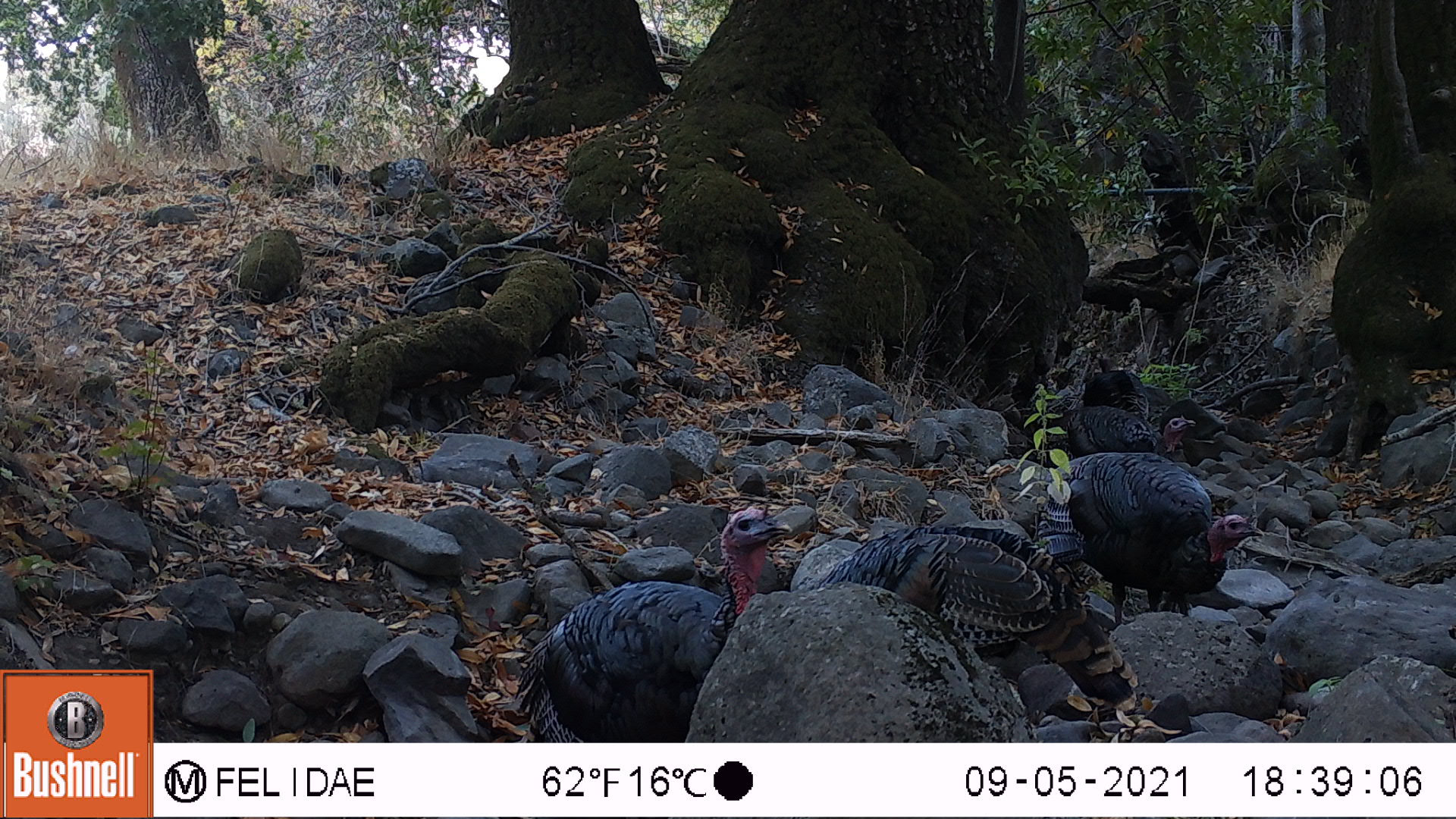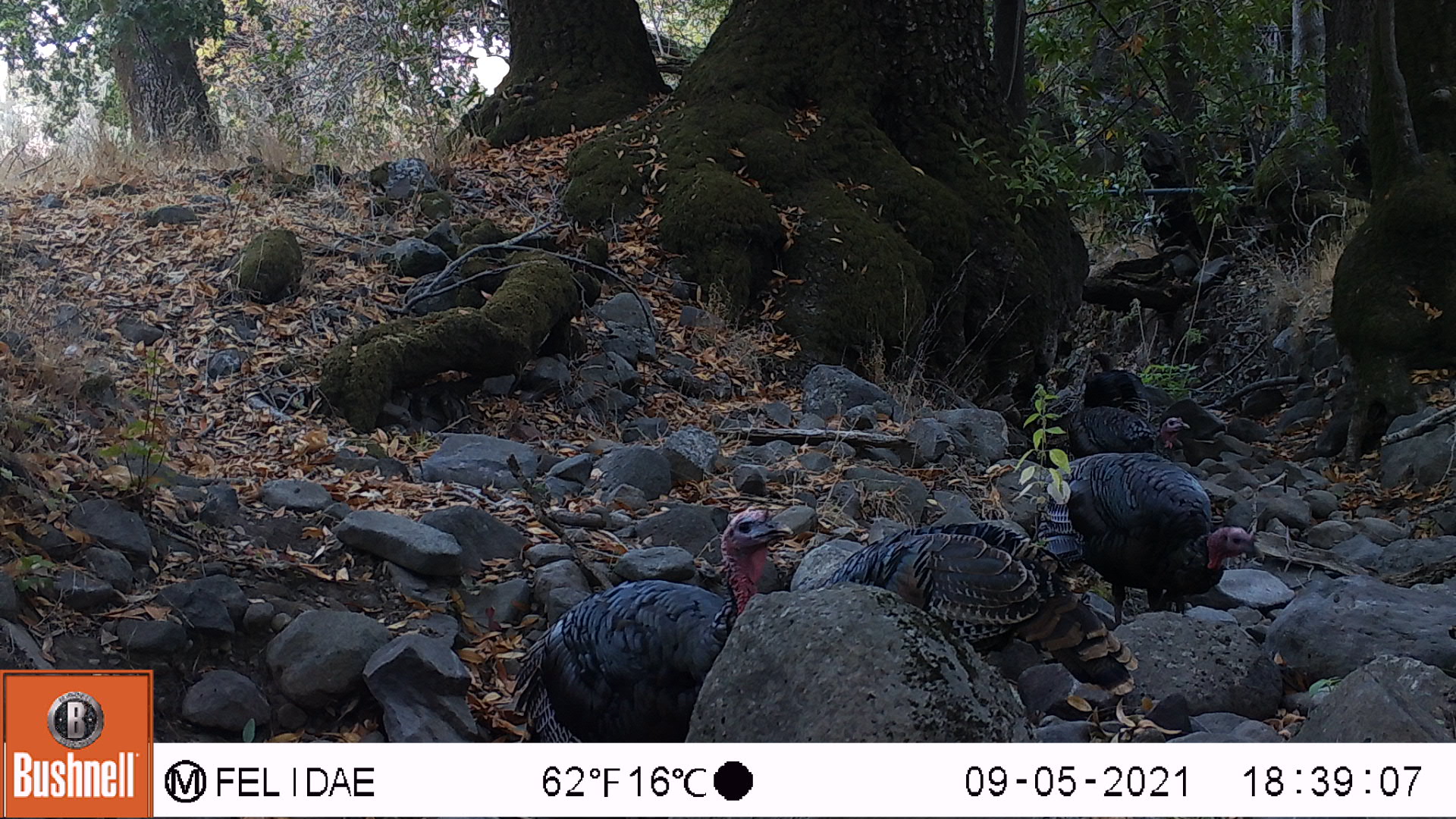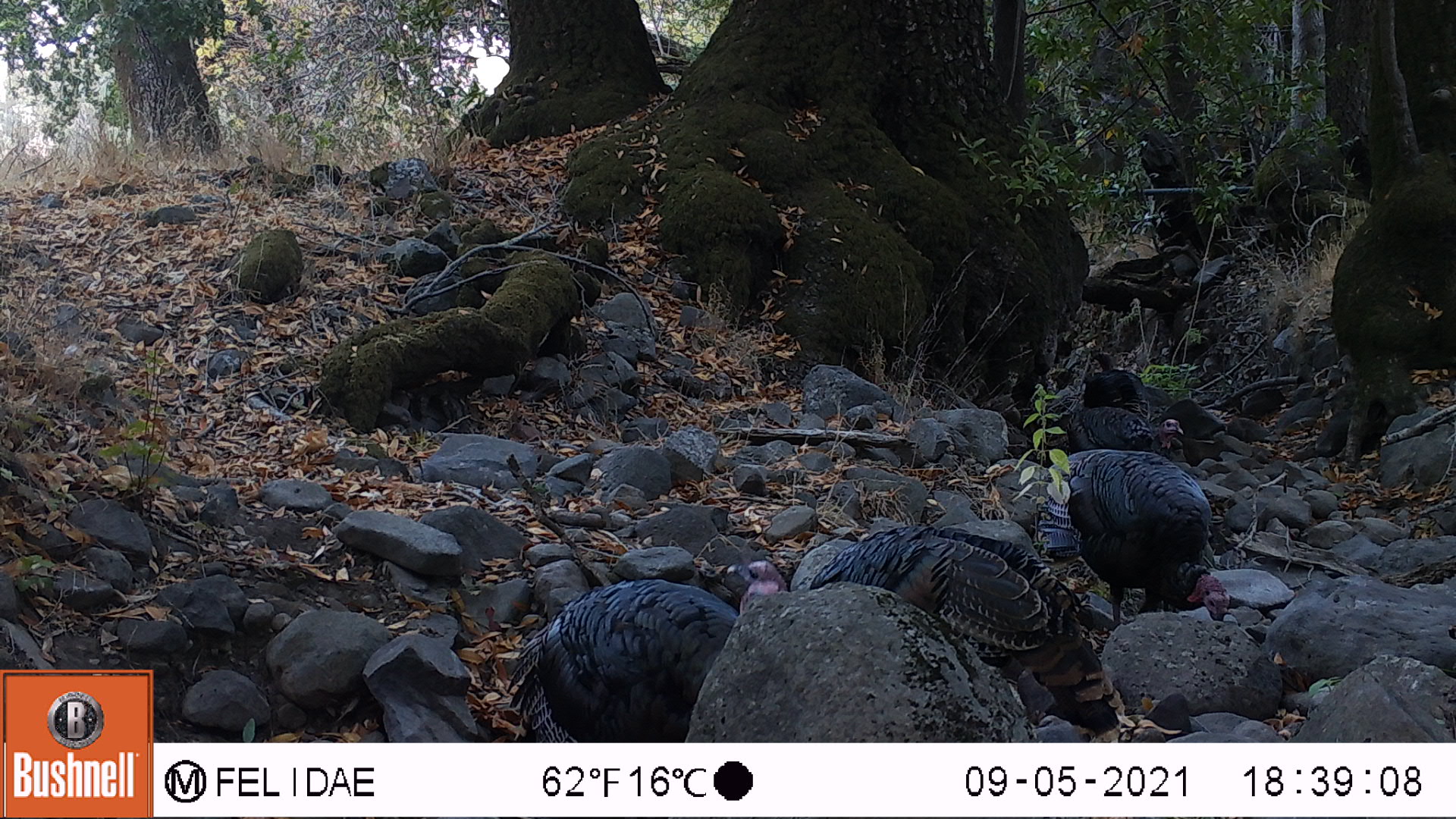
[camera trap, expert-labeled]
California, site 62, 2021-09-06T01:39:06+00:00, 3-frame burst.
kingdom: Animalia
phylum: Chordata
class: Aves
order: Galliformes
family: Phasianidae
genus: Meleagris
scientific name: Meleagris gallopavo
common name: turkey